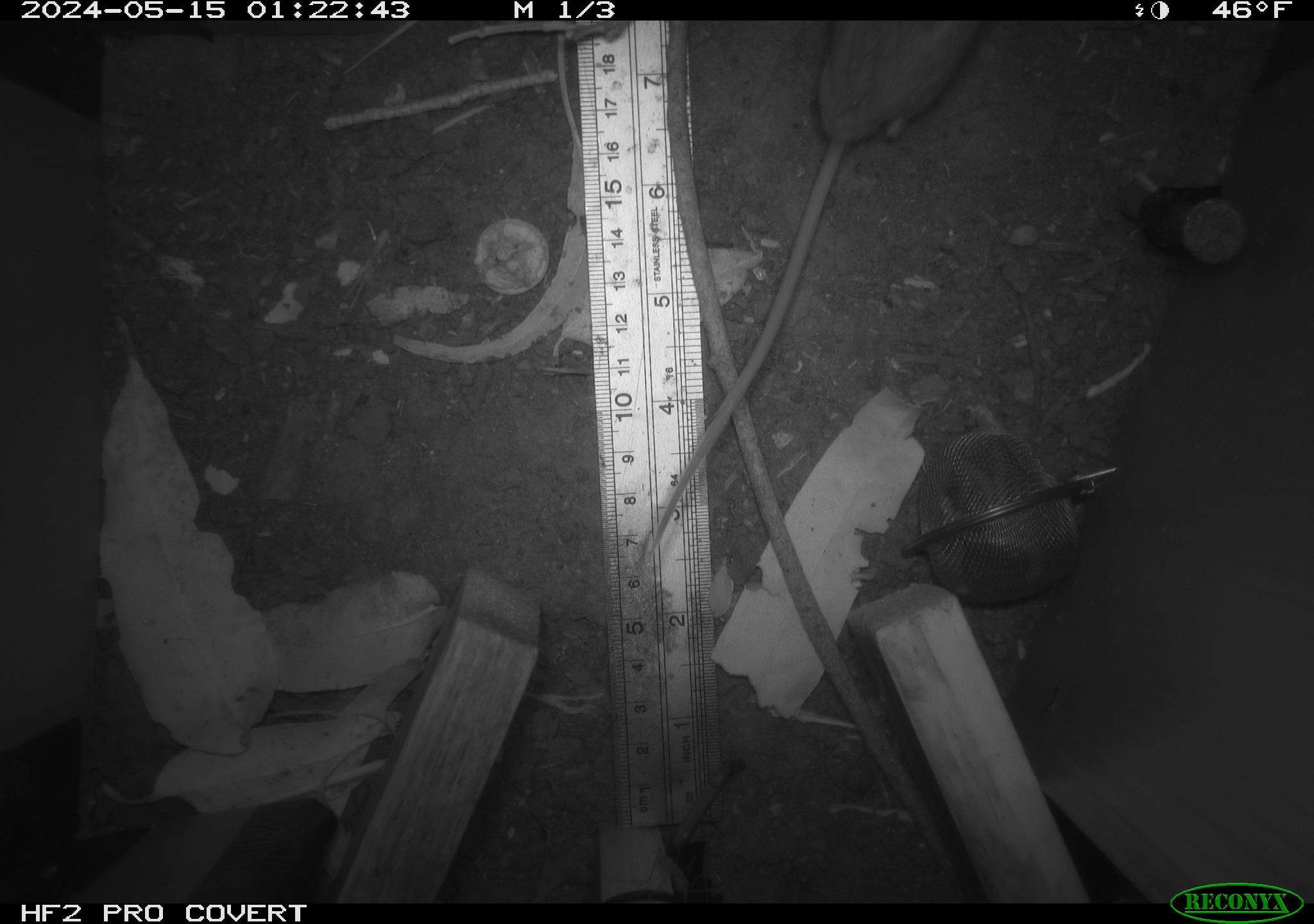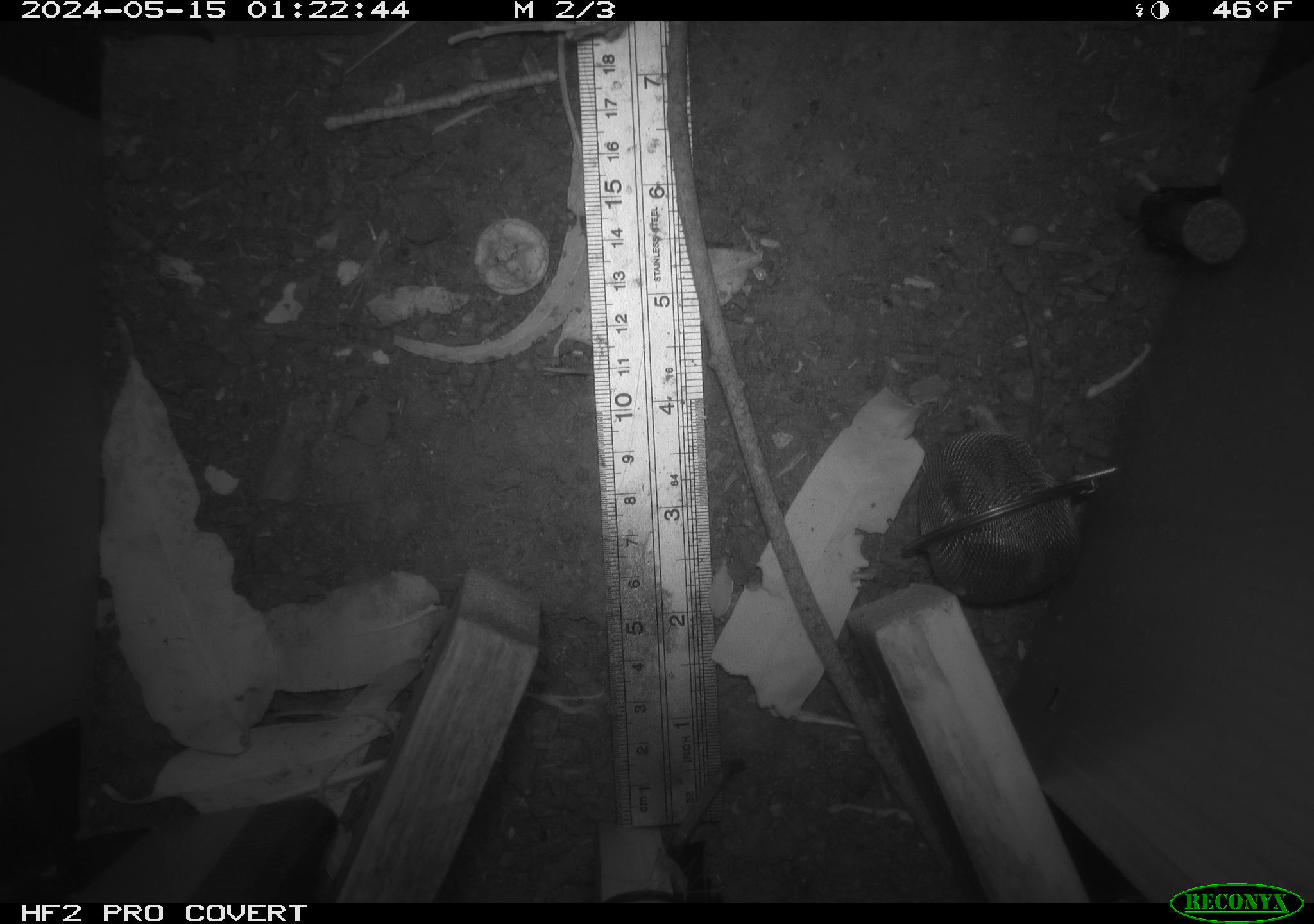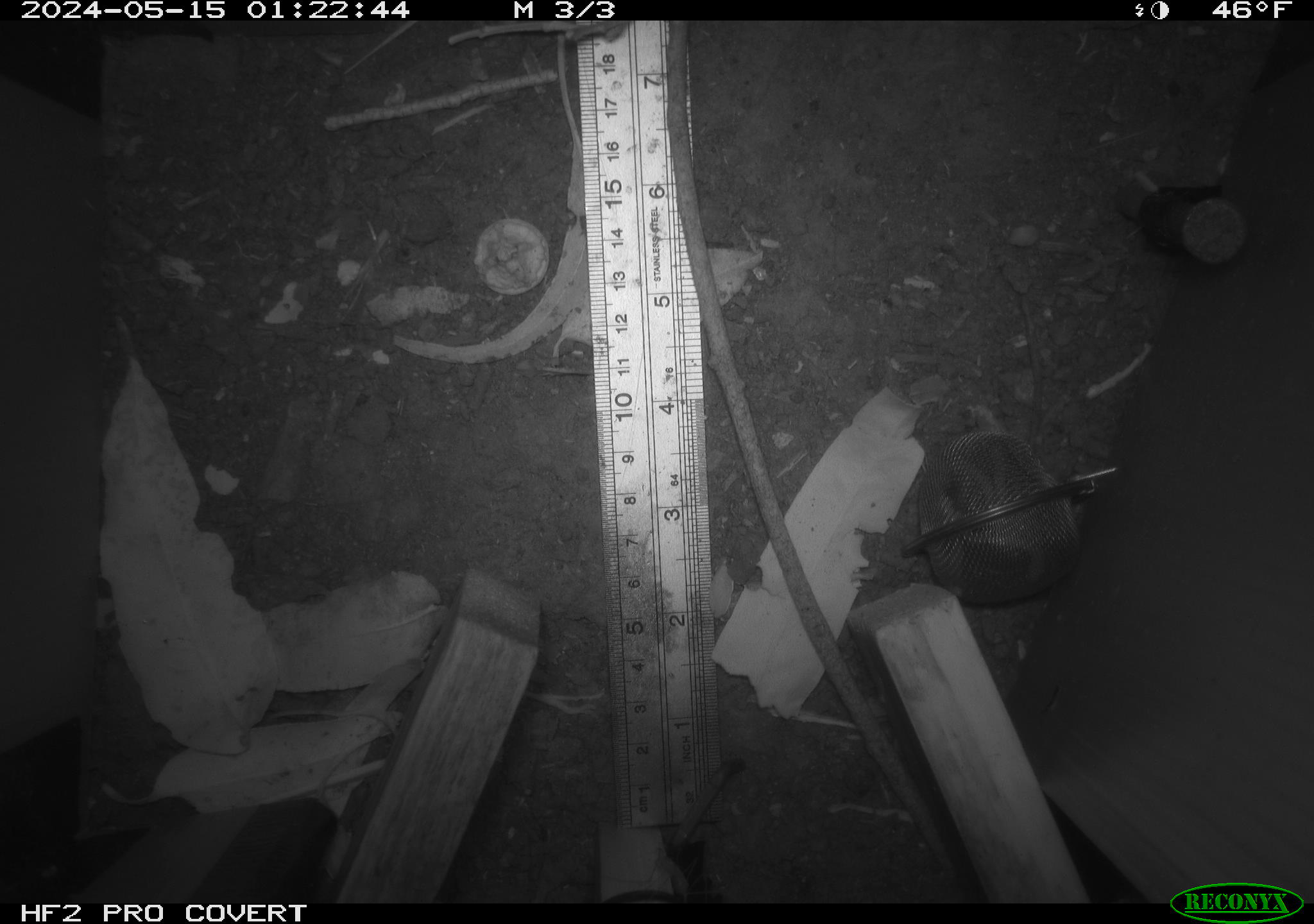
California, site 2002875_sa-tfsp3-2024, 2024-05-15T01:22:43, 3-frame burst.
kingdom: Animalia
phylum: Chordata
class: Mammalia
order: Rodentia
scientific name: Rodentia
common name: rodent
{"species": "rodent (Rodentia)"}